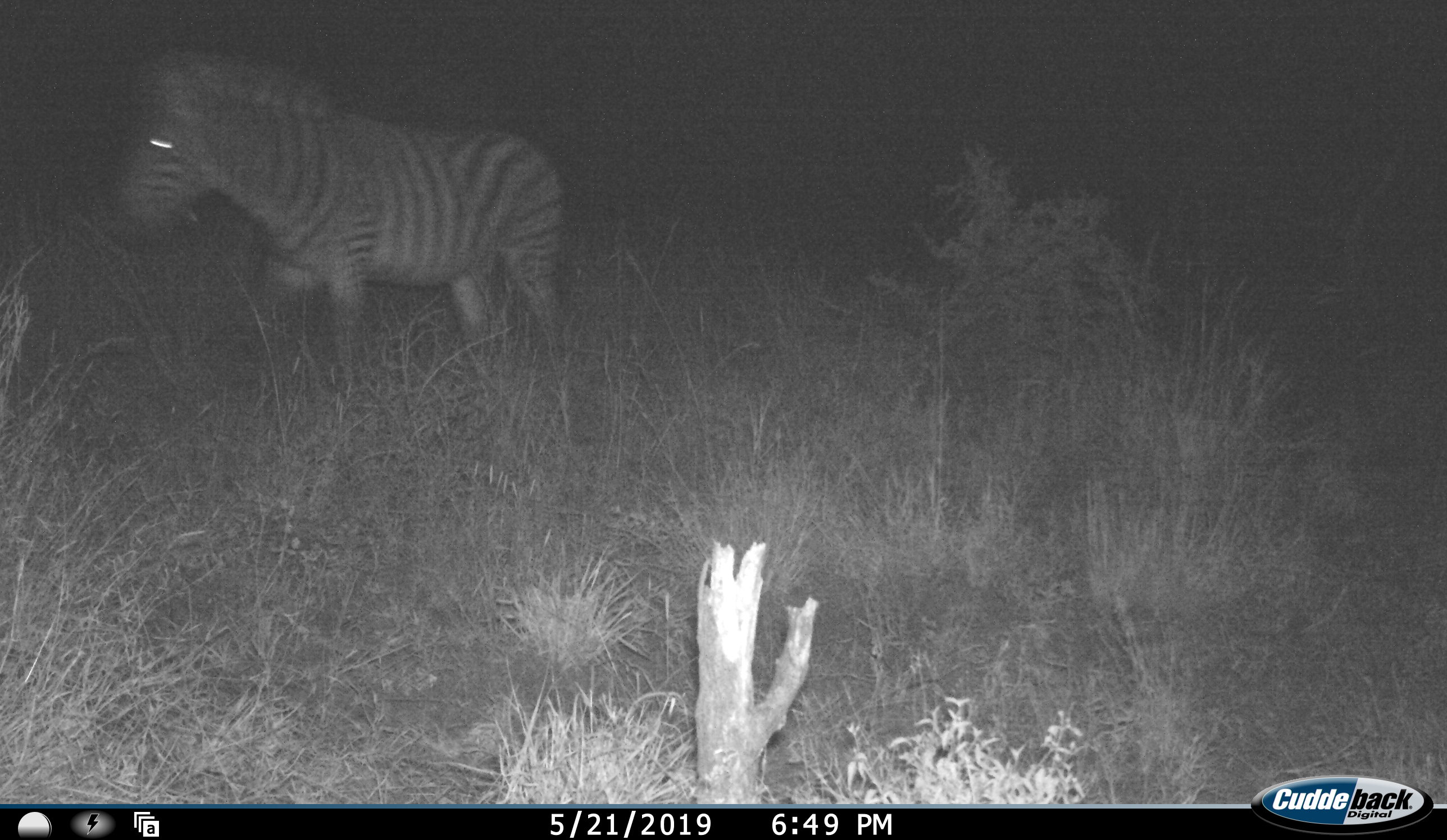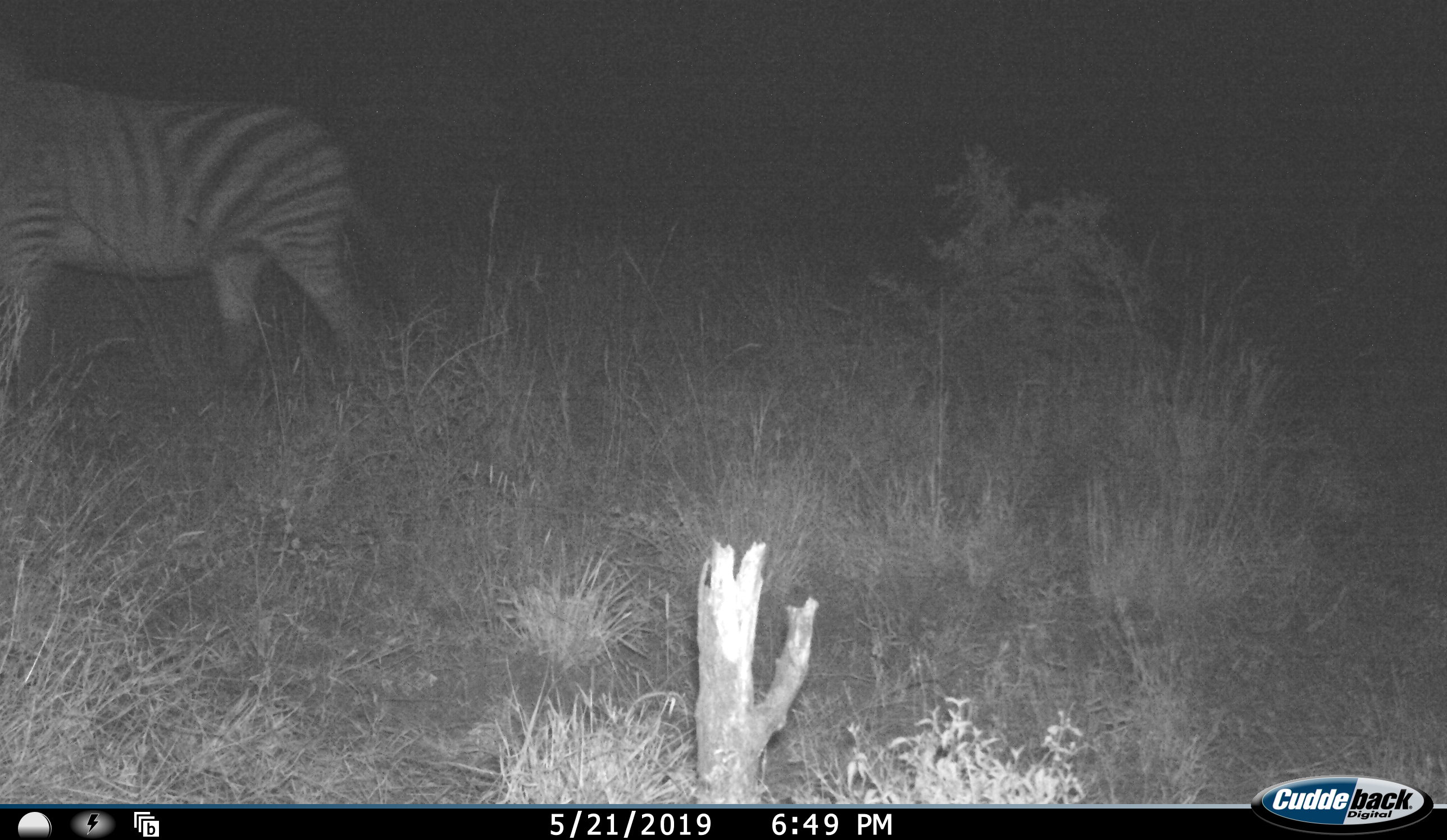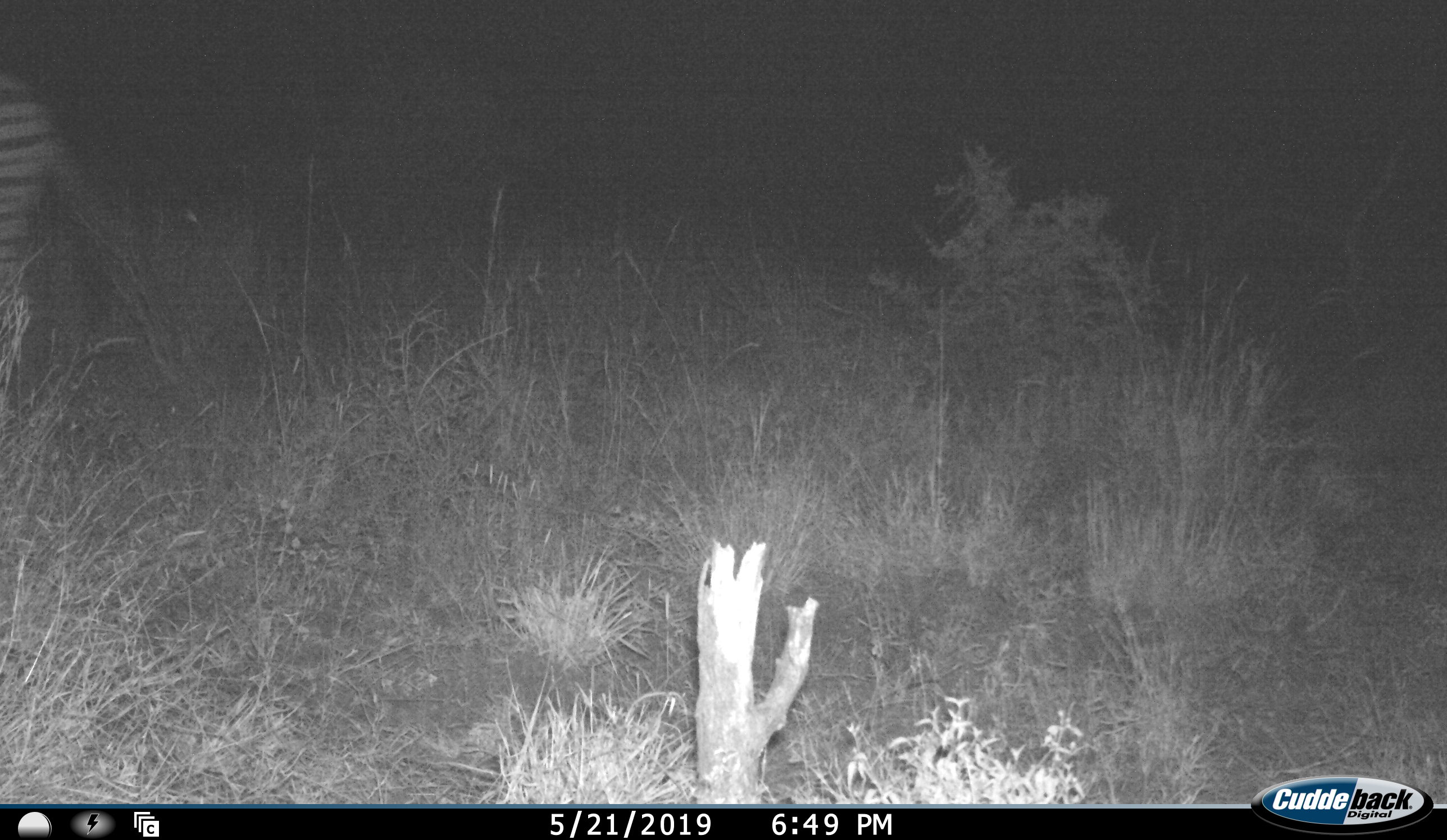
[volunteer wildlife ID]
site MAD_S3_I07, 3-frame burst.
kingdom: Animalia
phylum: Chordata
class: Mammalia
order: Perissodactyla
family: Equidae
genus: Equus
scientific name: Equus quagga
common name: plains zebra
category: zebraplains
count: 1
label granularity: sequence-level